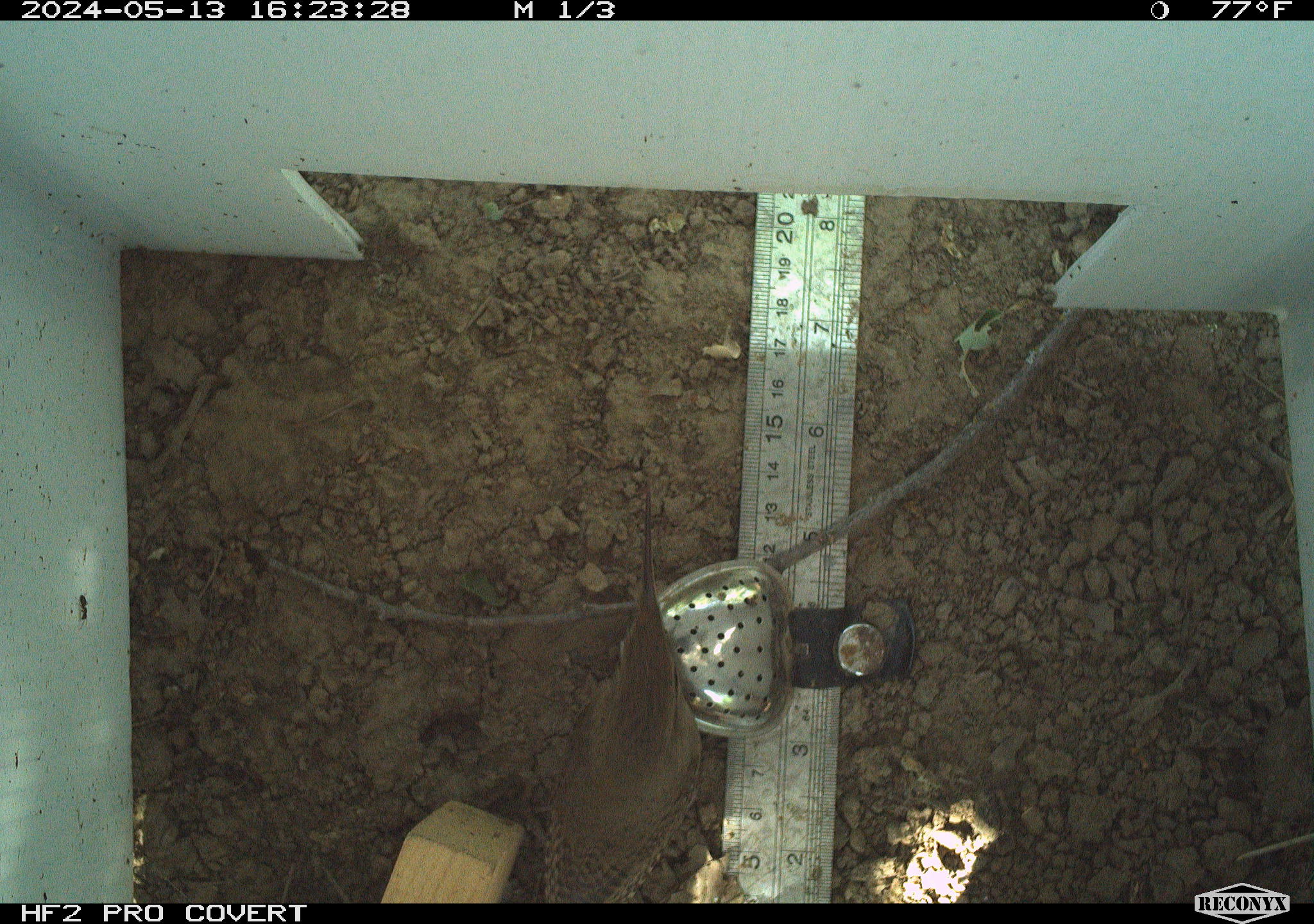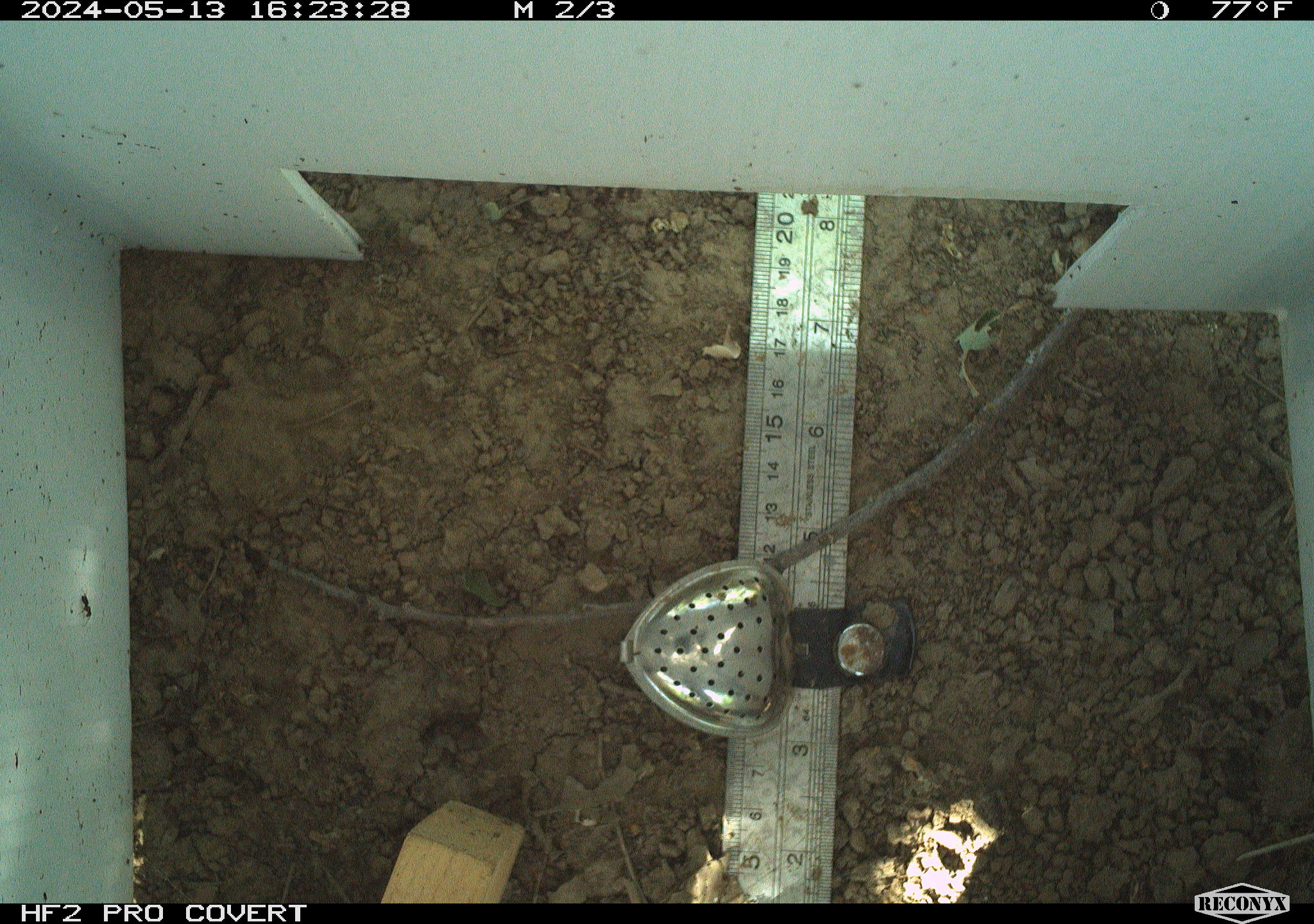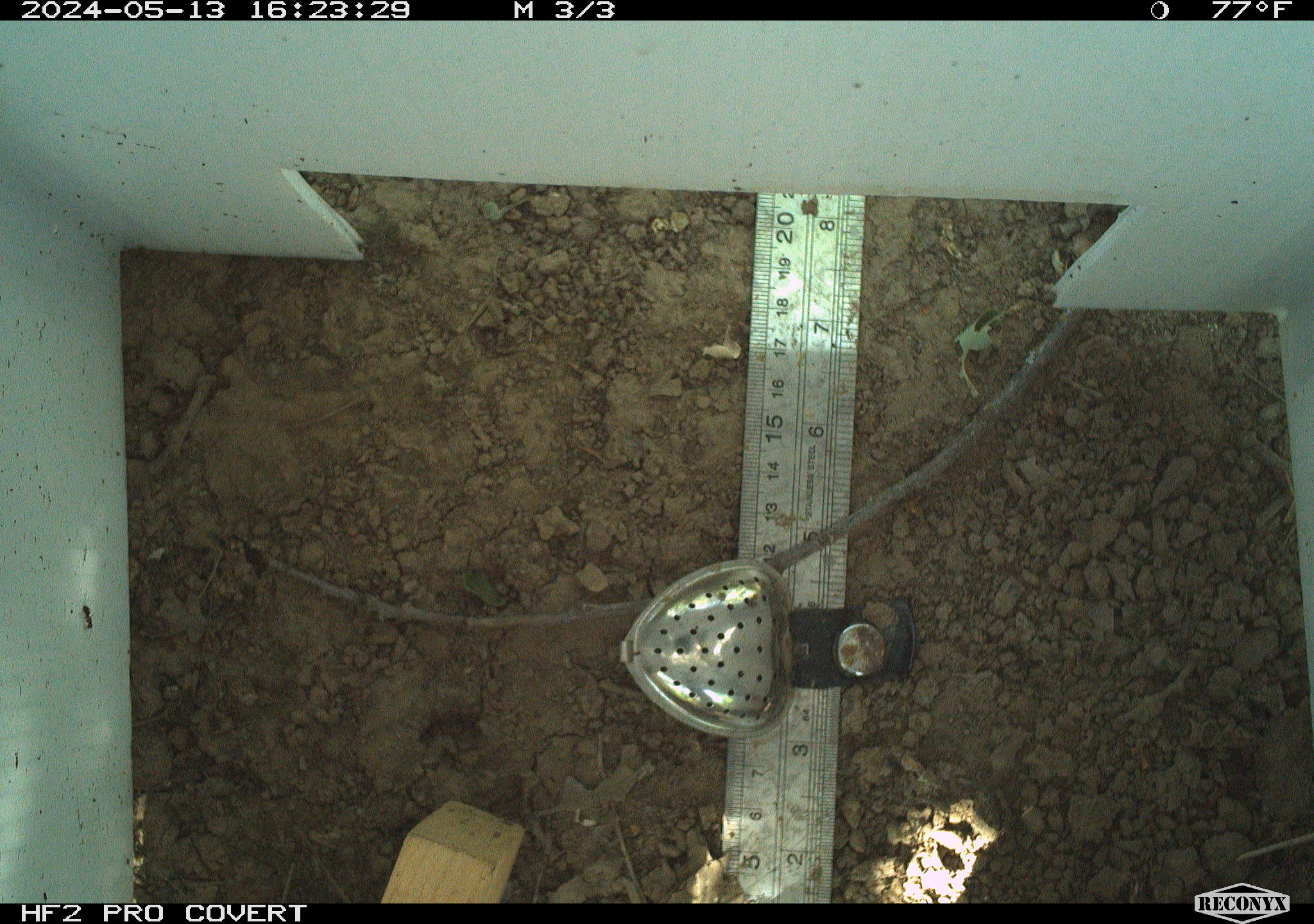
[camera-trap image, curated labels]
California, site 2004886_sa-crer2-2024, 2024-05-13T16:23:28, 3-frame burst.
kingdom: Animalia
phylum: Chordata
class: Aves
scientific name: Aves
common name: bird